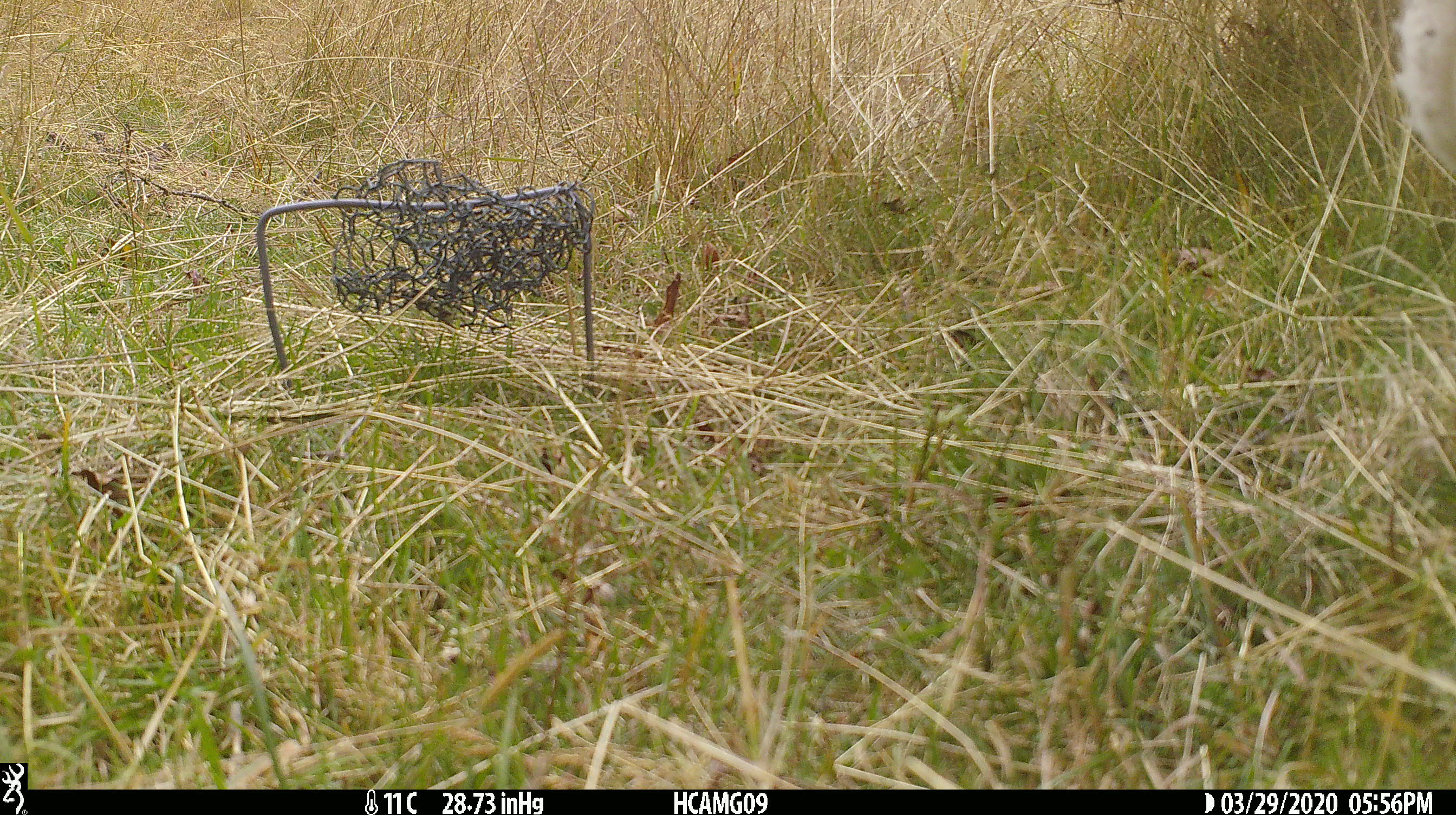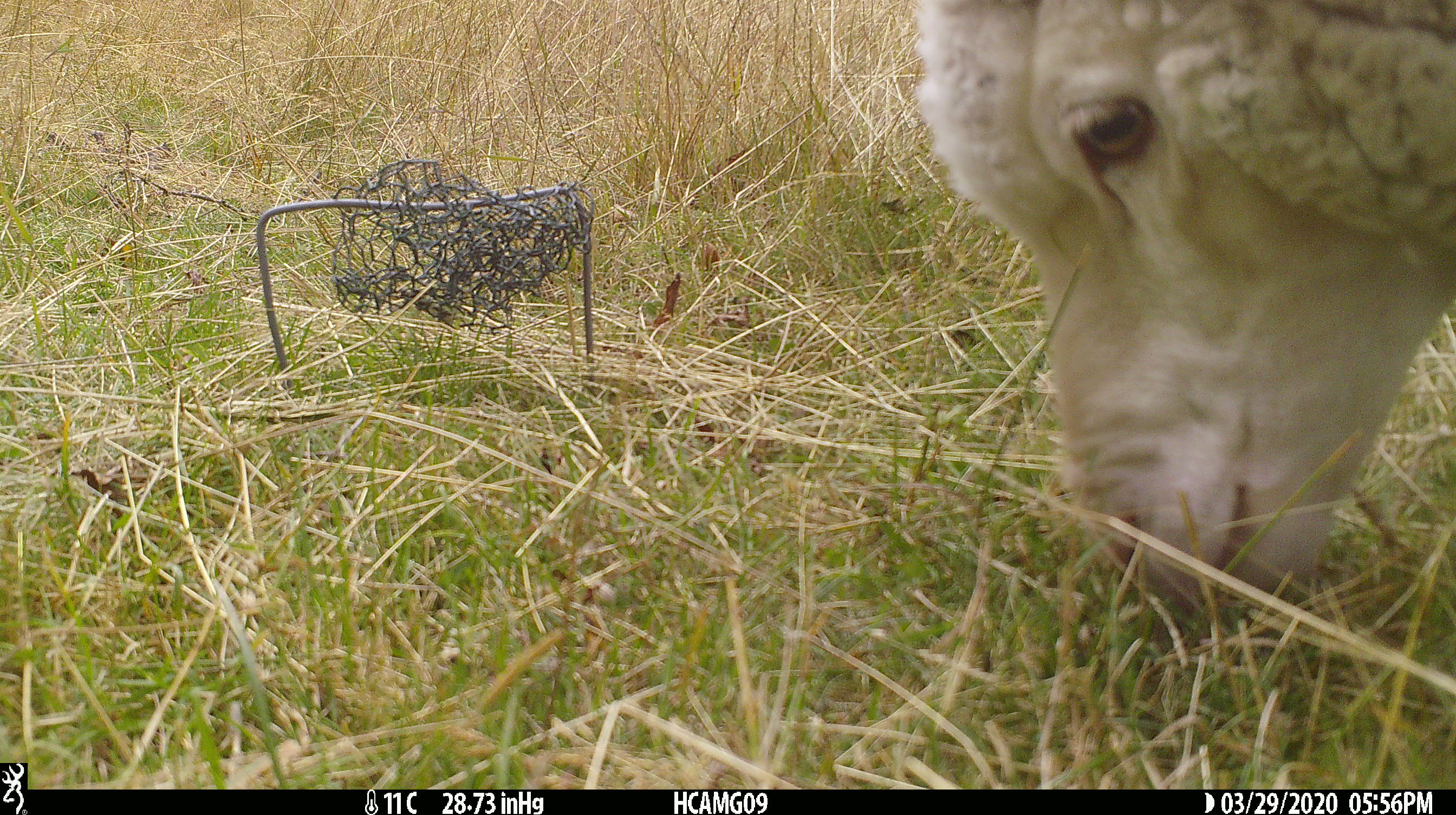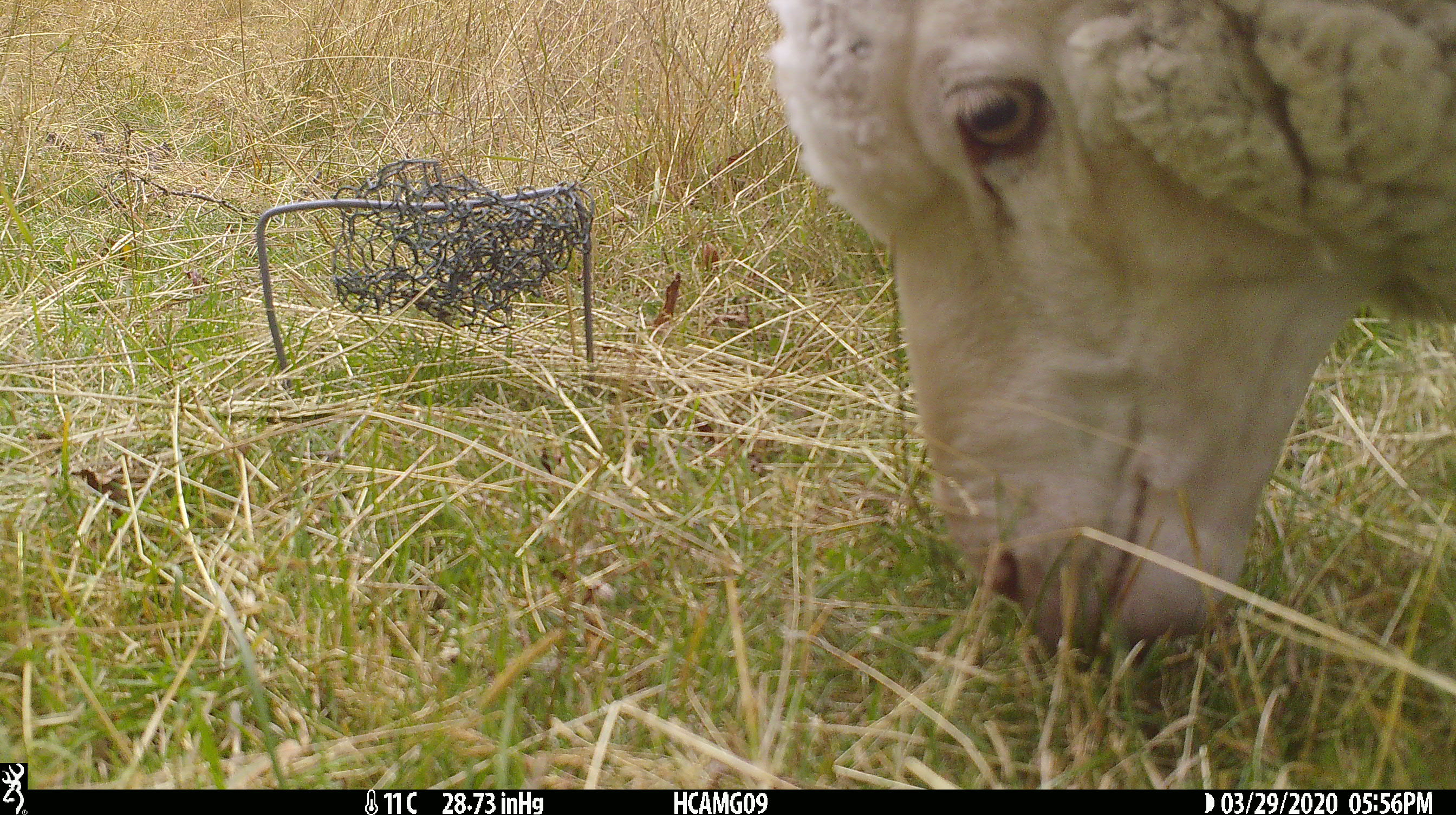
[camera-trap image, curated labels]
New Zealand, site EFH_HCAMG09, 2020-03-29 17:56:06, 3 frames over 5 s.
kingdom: Animalia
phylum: Chordata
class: Mammalia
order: Artiodactyla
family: Bovidae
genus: Ovis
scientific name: Ovis aries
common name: domestic sheep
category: sheep